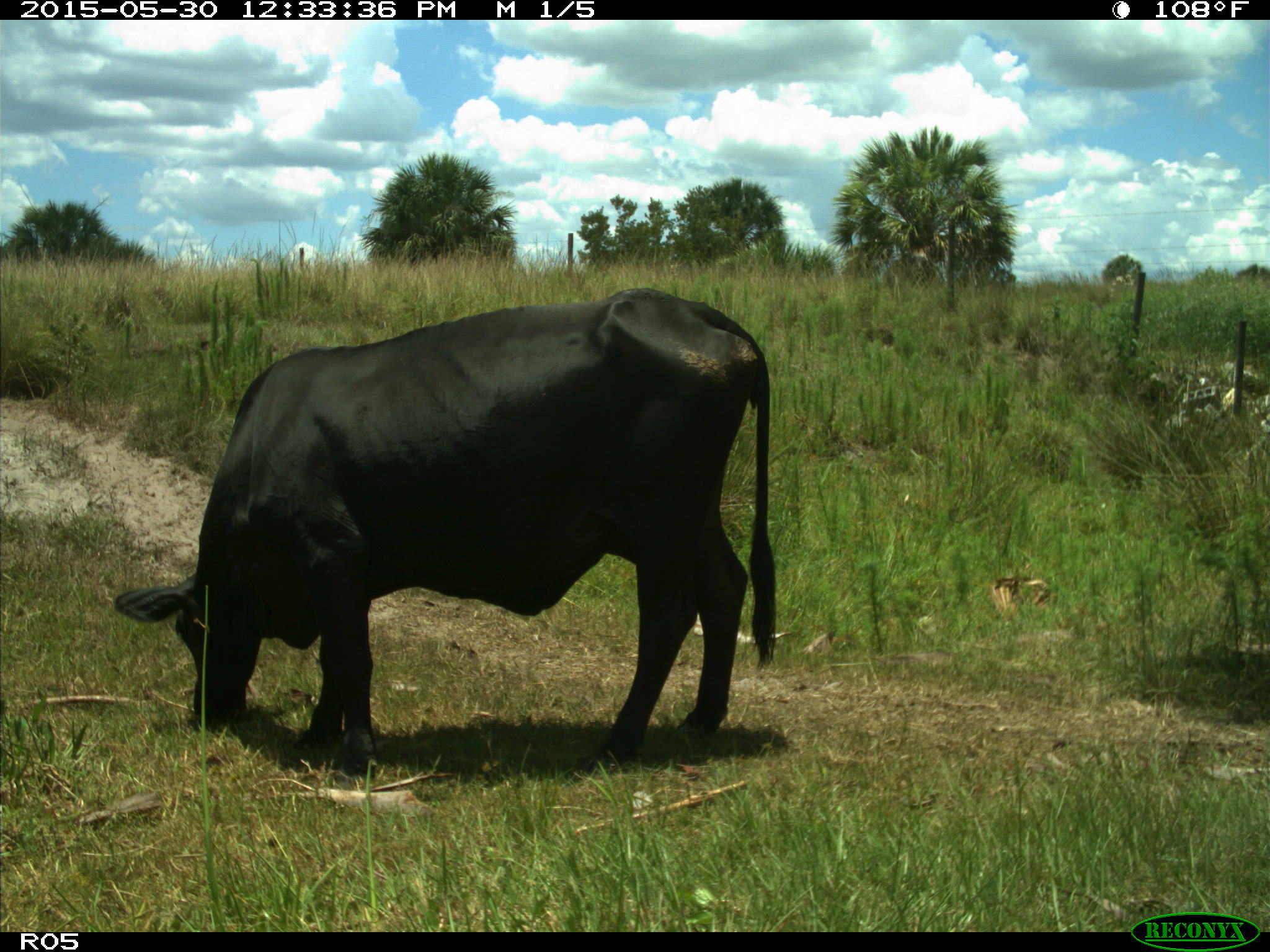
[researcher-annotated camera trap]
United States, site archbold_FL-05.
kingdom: Animalia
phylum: Chordata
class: Mammalia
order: Artiodactyla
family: Bovidae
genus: Bos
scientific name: Bos taurus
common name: domestic cow